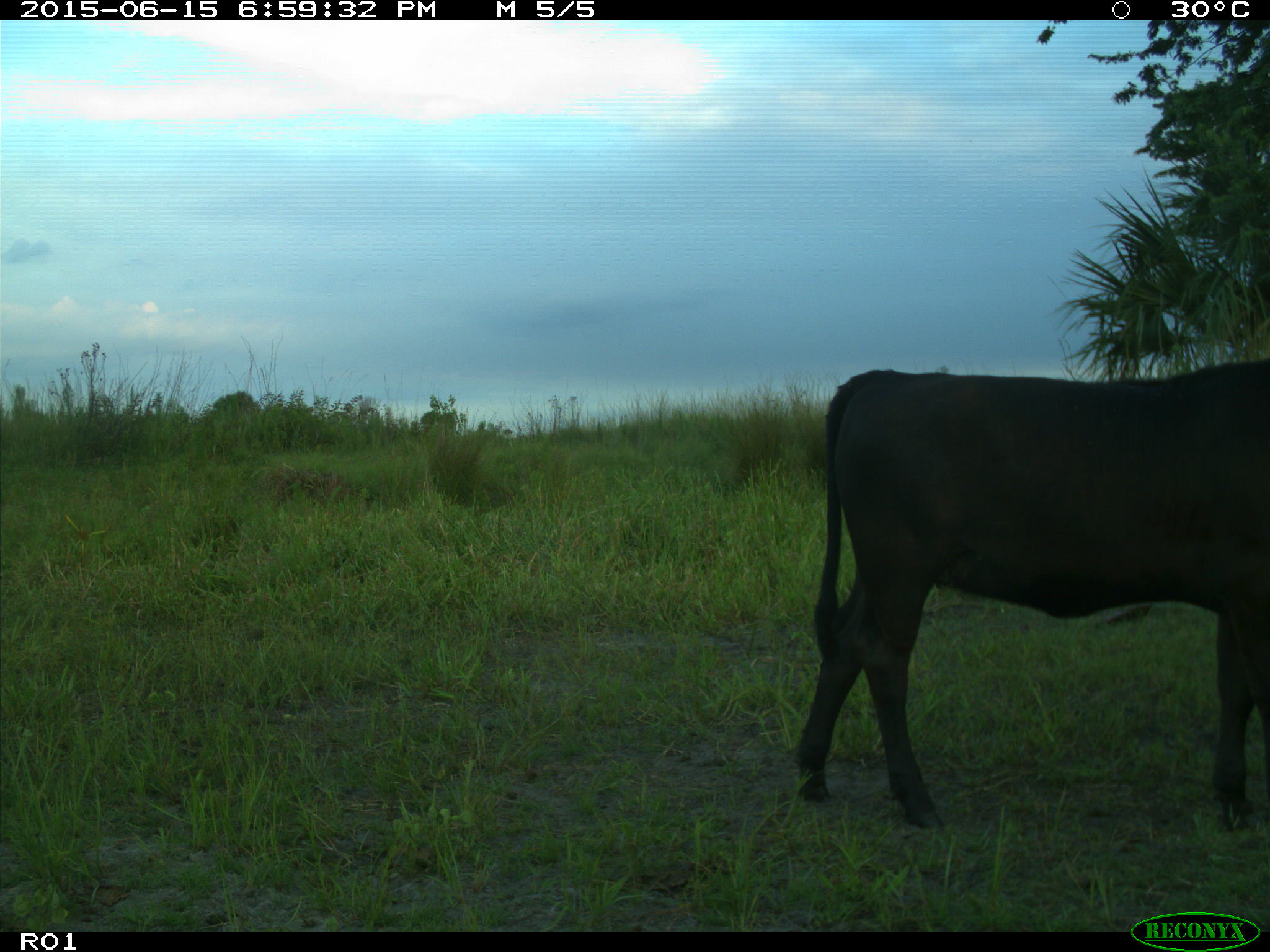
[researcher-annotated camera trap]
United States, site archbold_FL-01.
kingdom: Animalia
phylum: Chordata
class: Mammalia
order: Artiodactyla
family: Bovidae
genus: Bos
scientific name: Bos taurus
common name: domestic cow